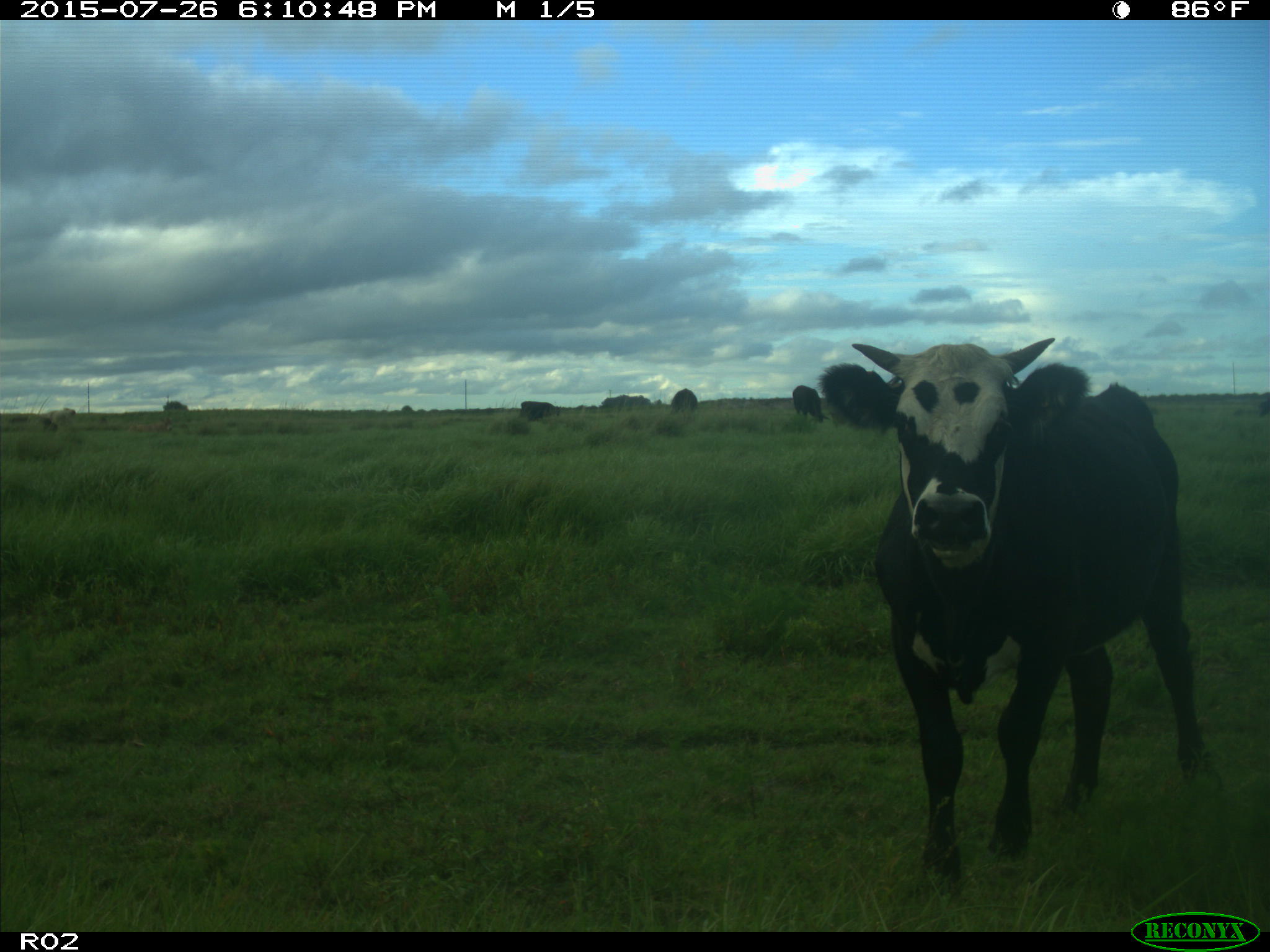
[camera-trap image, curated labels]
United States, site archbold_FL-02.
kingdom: Animalia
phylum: Chordata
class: Mammalia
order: Artiodactyla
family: Bovidae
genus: Bos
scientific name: Bos taurus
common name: domestic cow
Bos taurus (domestic cow).